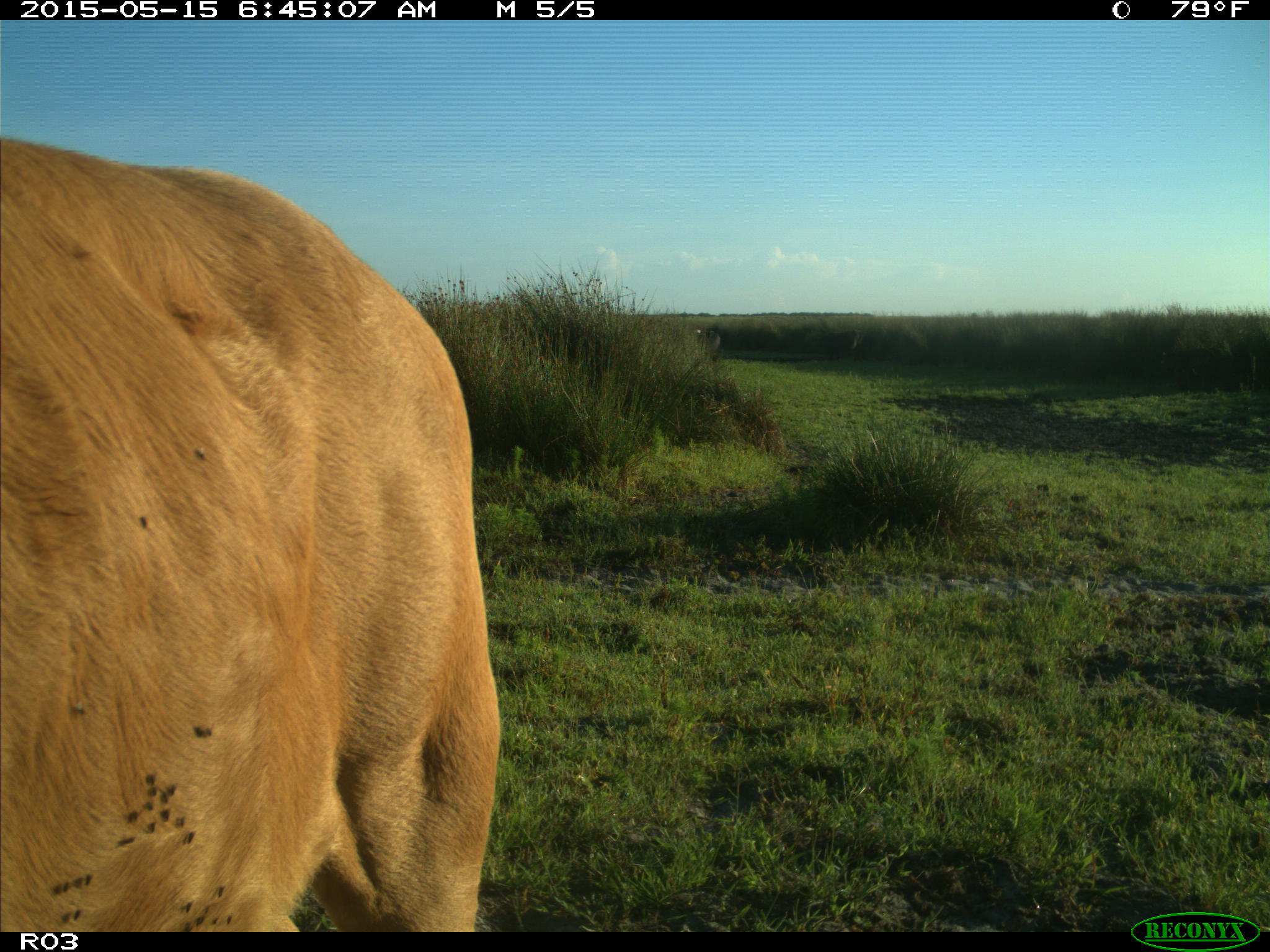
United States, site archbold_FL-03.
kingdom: Animalia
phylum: Chordata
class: Mammalia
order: Artiodactyla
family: Bovidae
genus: Bos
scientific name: Bos taurus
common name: domestic cow